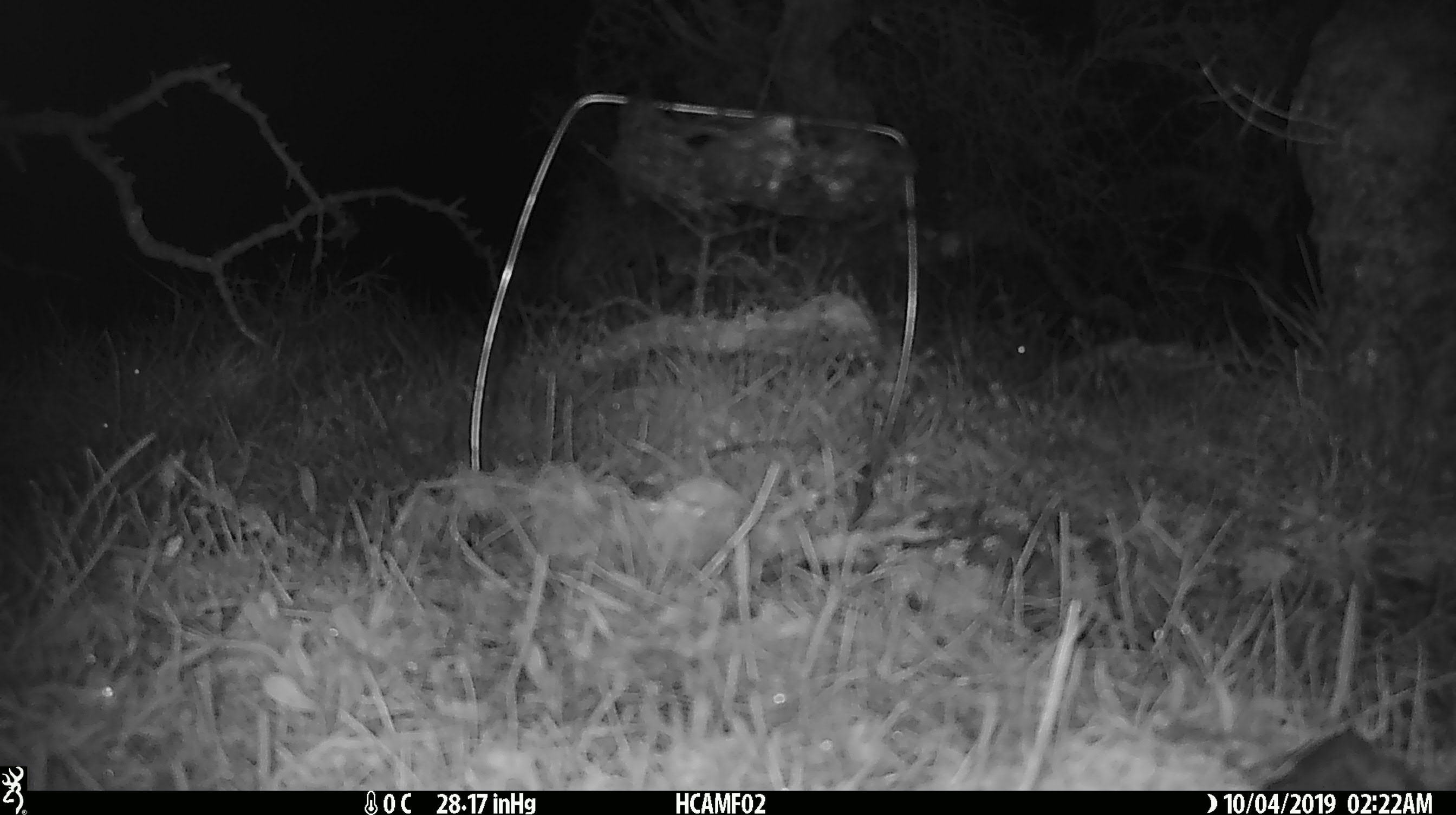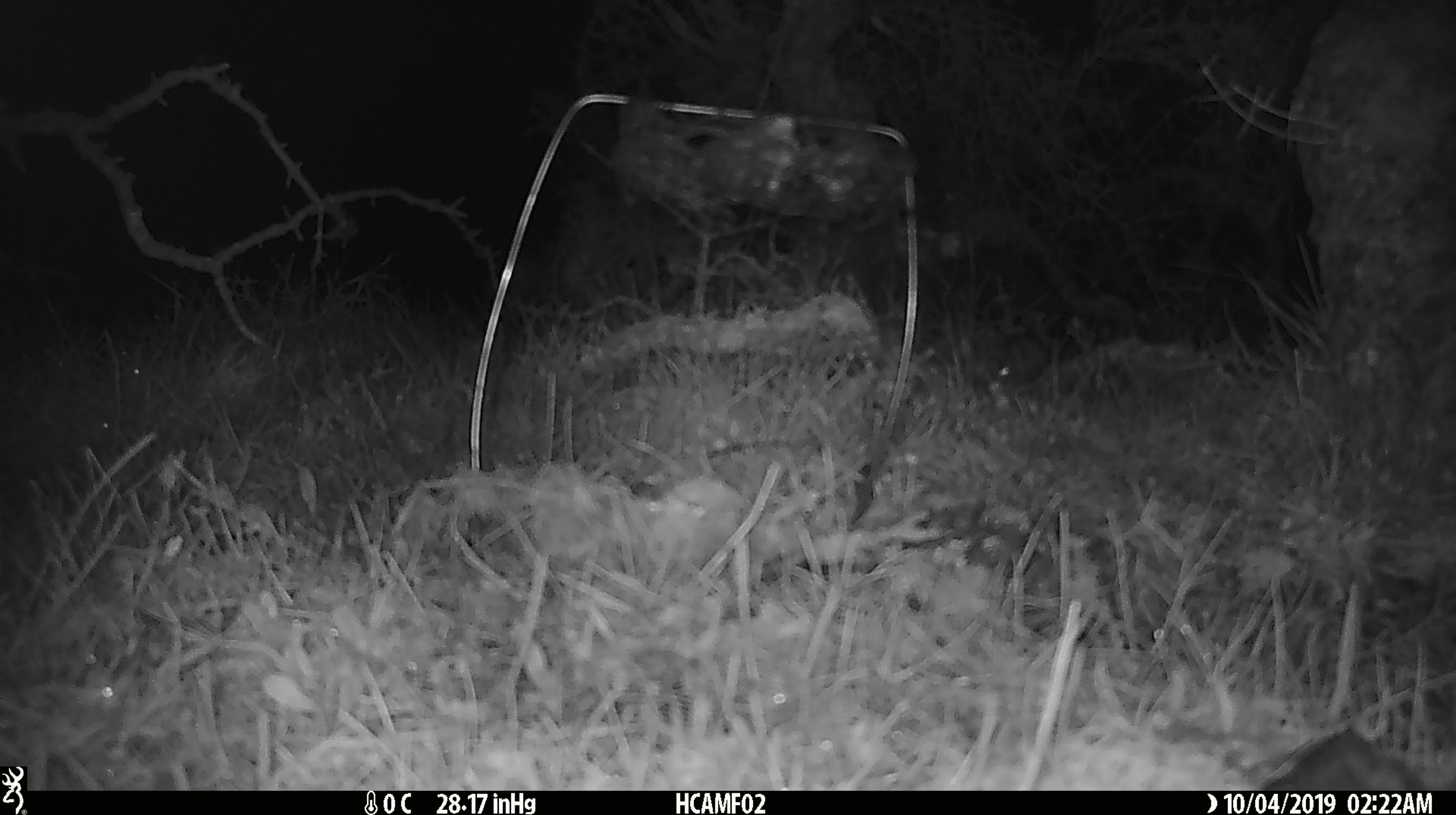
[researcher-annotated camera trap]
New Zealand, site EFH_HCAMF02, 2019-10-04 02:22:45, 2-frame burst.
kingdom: Animalia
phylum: Chordata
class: Mammalia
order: Rodentia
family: Muridae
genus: Mus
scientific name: Mus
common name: mouse